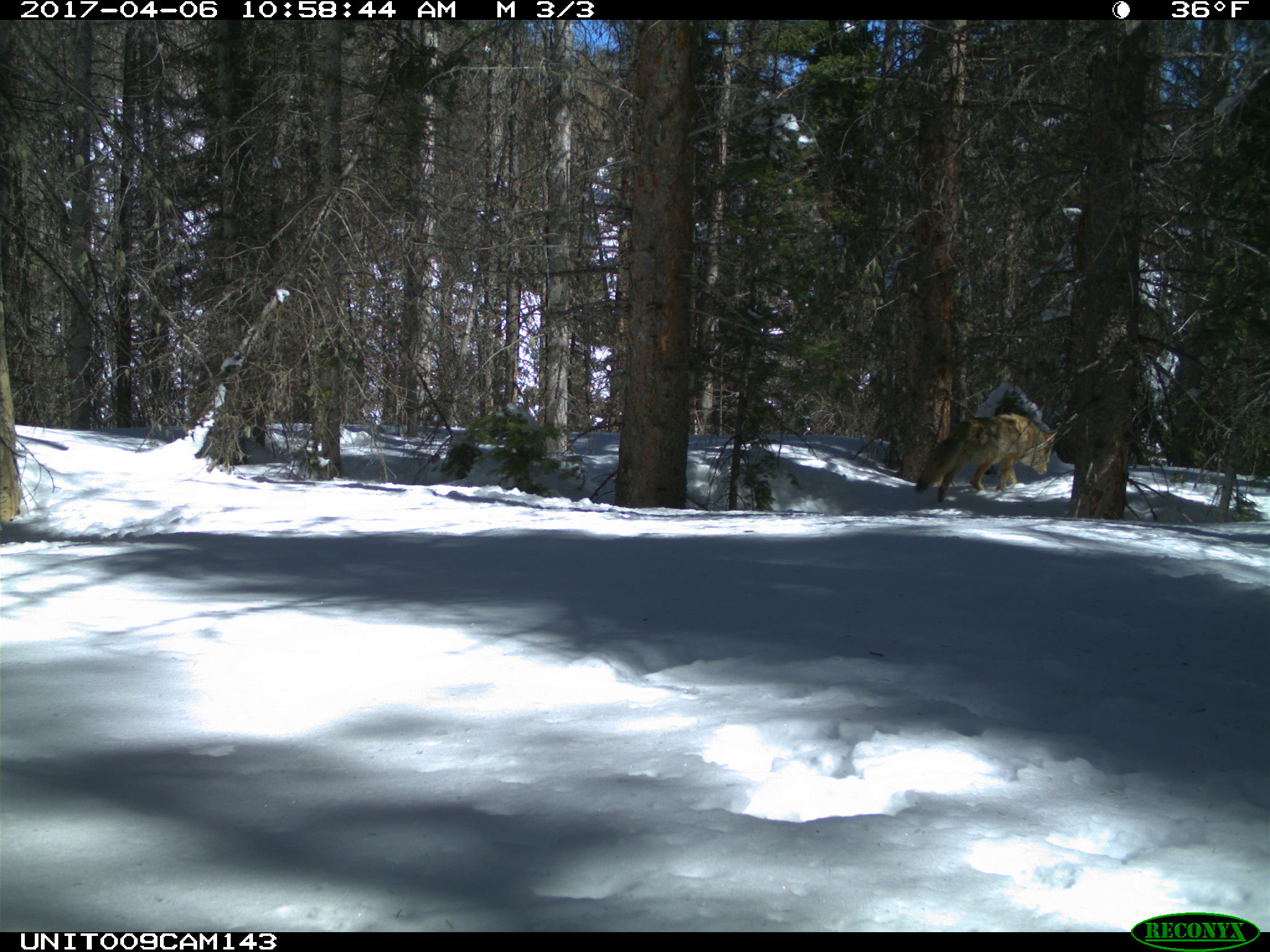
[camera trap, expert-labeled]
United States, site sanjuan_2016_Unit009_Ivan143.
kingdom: Animalia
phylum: Chordata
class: Mammalia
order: Carnivora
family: Canidae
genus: Canis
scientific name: Canis latrans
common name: coyote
Canis latrans (coyote).